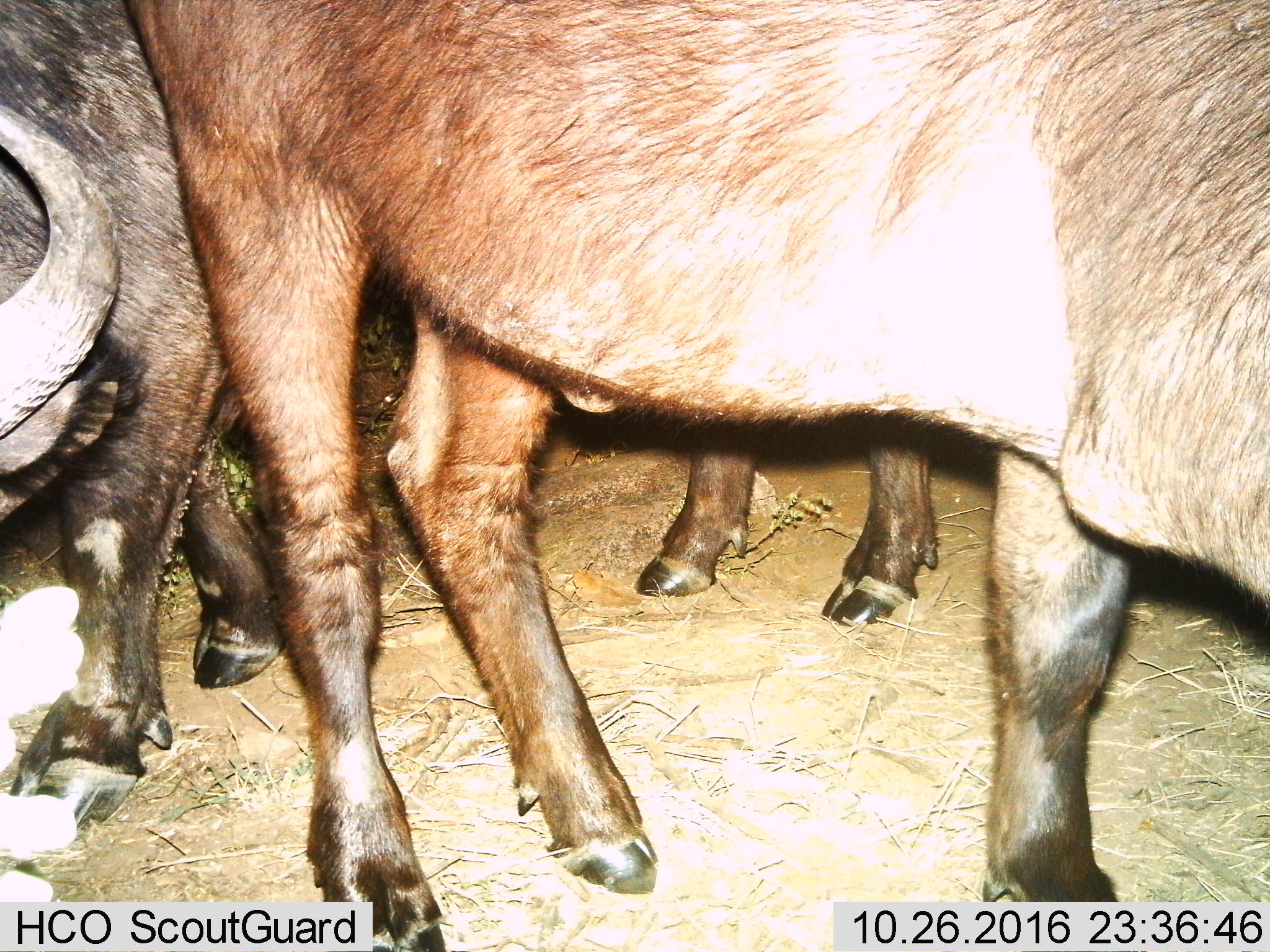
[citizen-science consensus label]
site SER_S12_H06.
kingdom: Animalia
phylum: Chordata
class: Mammalia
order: Artiodactyla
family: Bovidae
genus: Syncerus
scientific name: Syncerus caffer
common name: african buffalo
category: buffalo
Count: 3.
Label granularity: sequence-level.